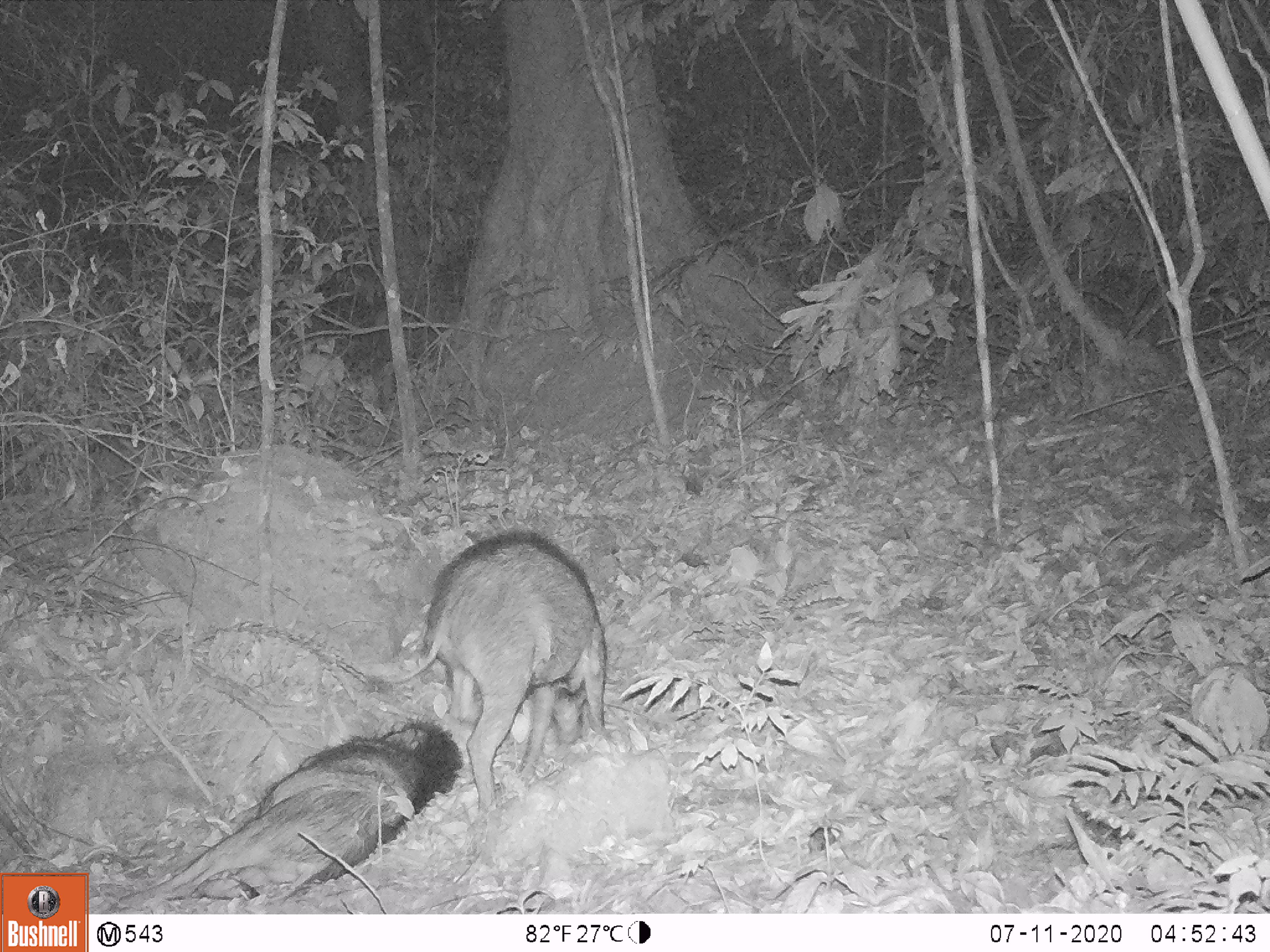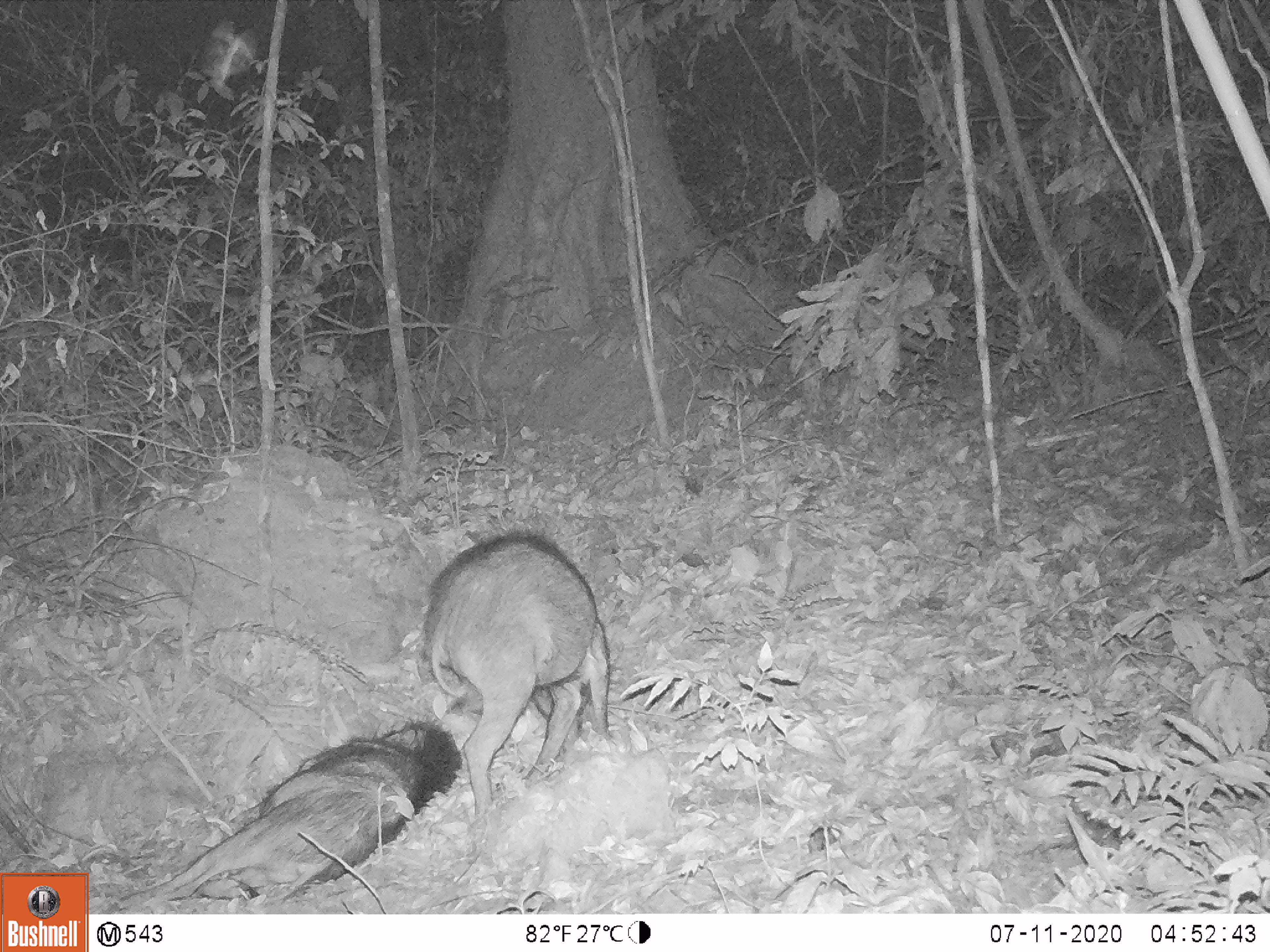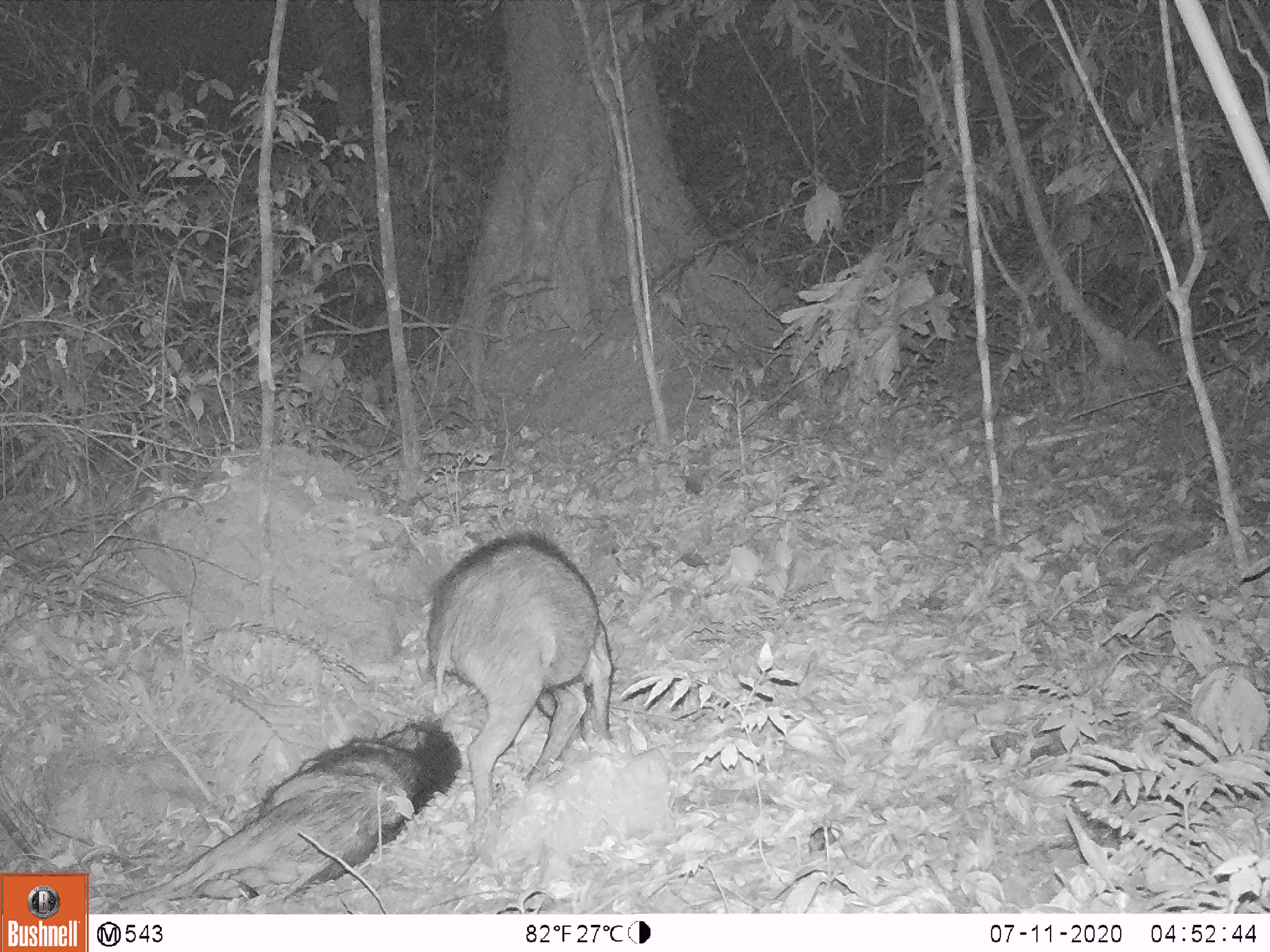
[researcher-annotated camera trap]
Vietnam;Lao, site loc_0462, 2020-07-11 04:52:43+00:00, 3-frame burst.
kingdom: Animalia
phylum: Chordata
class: Mammalia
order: Artiodactyla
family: Suidae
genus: Sus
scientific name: Sus scrofa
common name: eurasian wild pig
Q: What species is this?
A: Eurasian wild pig (Sus scrofa).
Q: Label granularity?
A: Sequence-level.